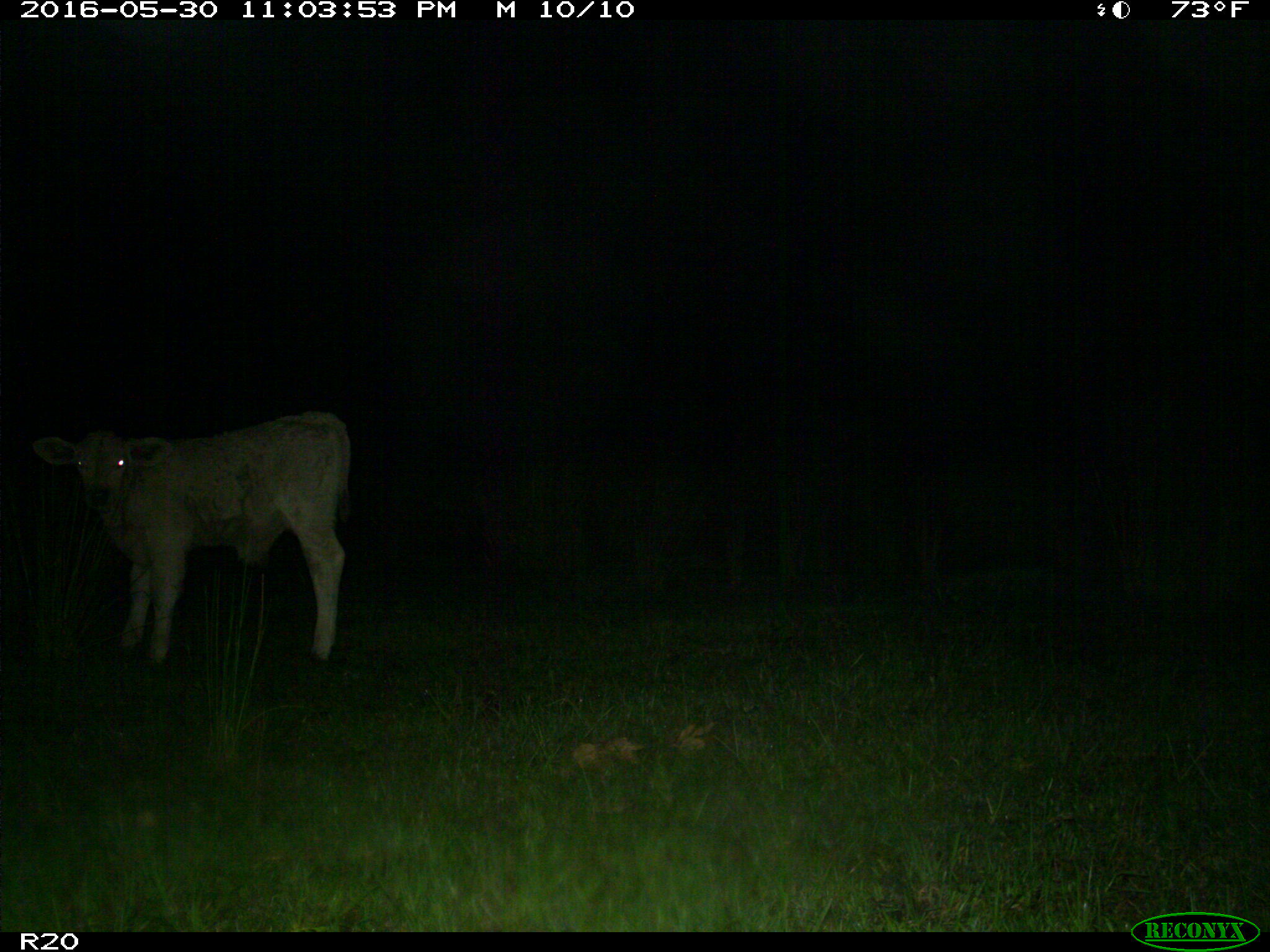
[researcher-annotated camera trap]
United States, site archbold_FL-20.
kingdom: Animalia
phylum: Chordata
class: Mammalia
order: Artiodactyla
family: Bovidae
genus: Bos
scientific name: Bos taurus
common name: domestic cow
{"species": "Bos taurus (domestic cow)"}